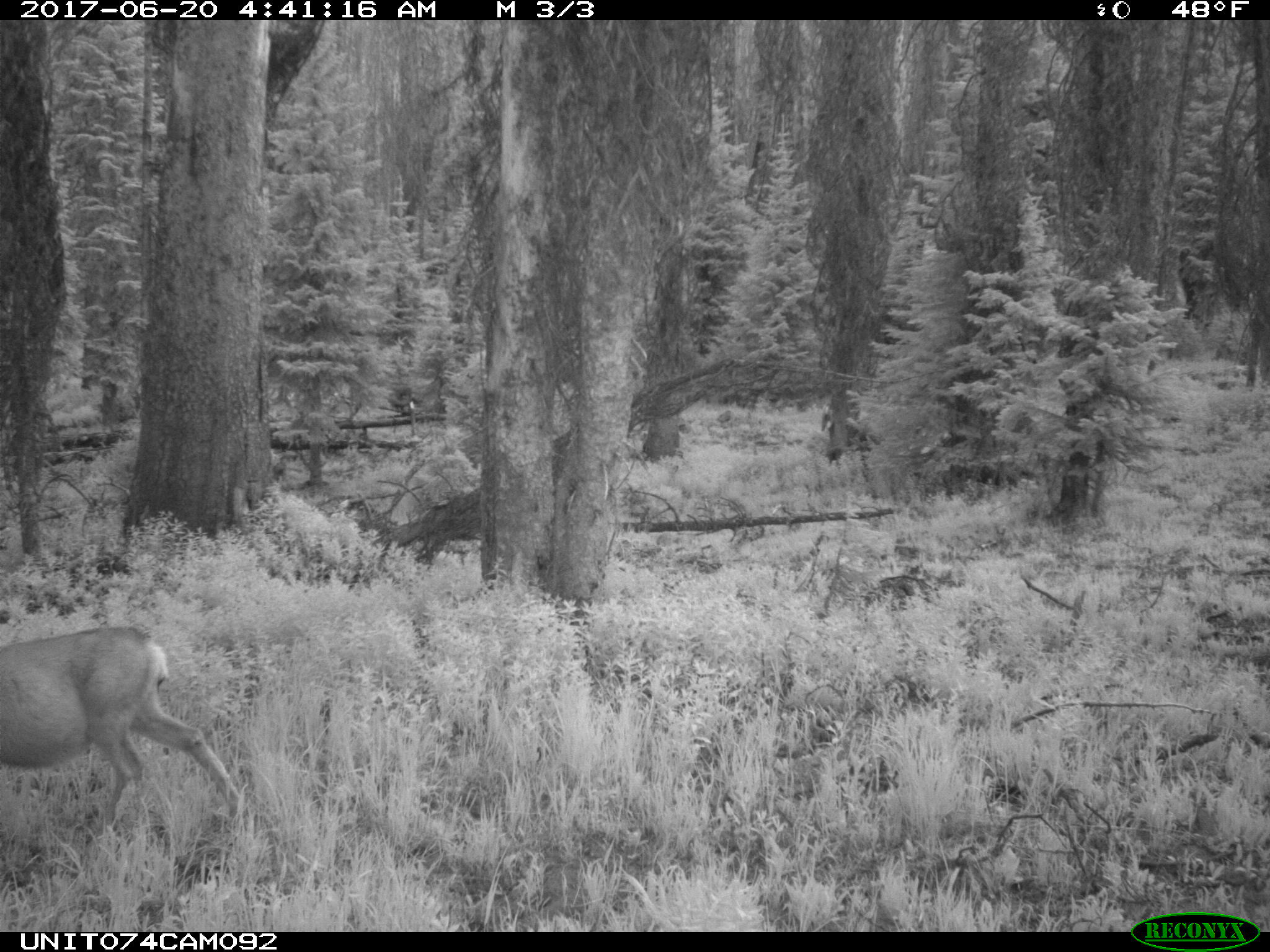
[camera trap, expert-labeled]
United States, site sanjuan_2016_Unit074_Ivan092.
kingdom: Animalia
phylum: Chordata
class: Mammalia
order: Artiodactyla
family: Cervidae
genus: Odocoileus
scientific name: Odocoileus hemionus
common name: mule deer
Odocoileus hemionus (mule deer).